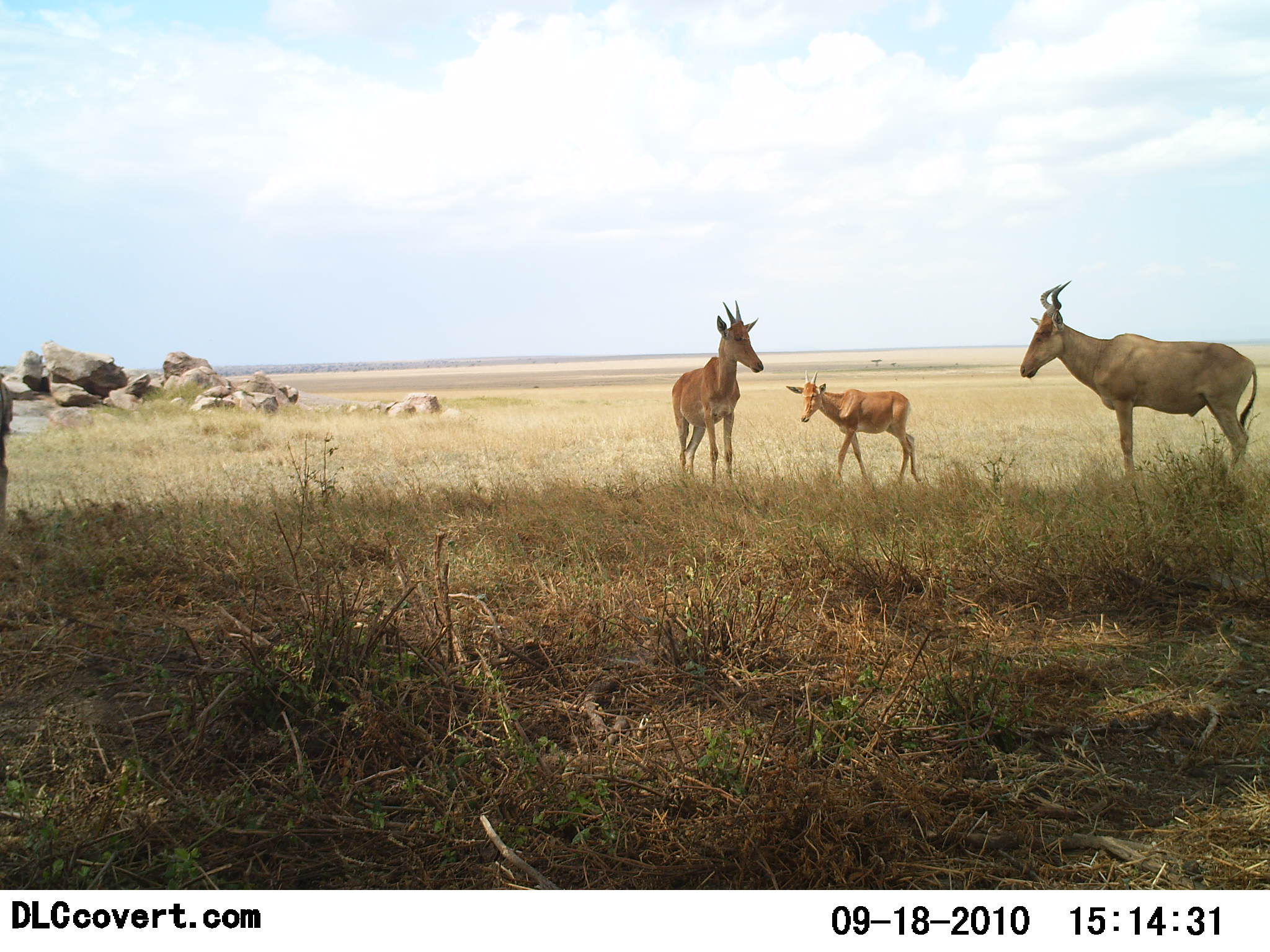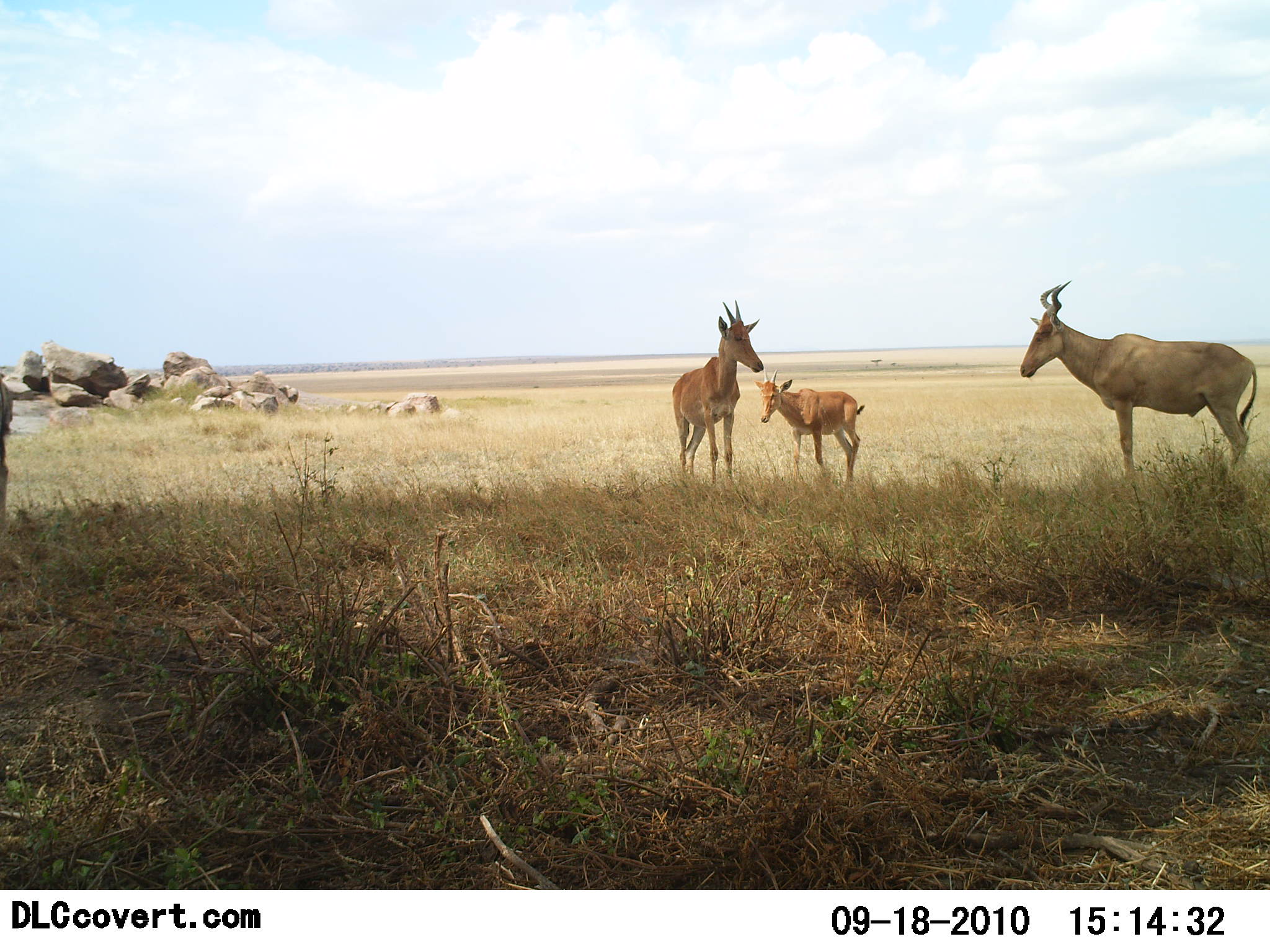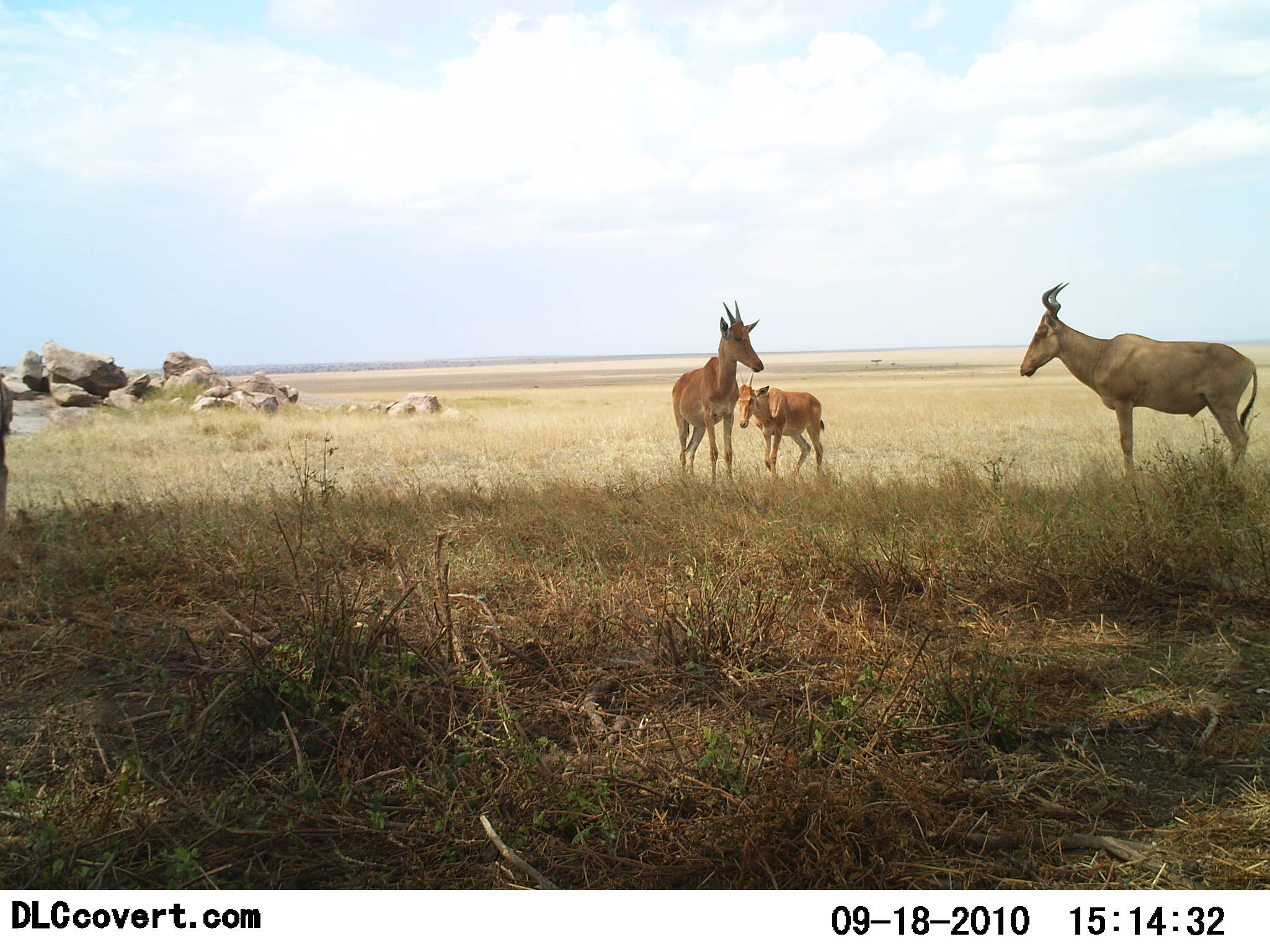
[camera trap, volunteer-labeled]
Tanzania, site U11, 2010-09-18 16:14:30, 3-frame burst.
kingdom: Animalia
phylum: Chordata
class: Mammalia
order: Artiodactyla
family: Bovidae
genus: Alcelaphus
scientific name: Alcelaphus buselaphus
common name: hartebeest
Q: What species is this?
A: Hartebeest (Alcelaphus buselaphus).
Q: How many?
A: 3.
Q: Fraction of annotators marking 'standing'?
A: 94%.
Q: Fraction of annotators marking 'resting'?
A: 0%.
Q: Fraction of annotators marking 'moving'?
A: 41%.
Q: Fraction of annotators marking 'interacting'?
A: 0%.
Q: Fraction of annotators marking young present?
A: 41%.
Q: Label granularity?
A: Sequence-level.